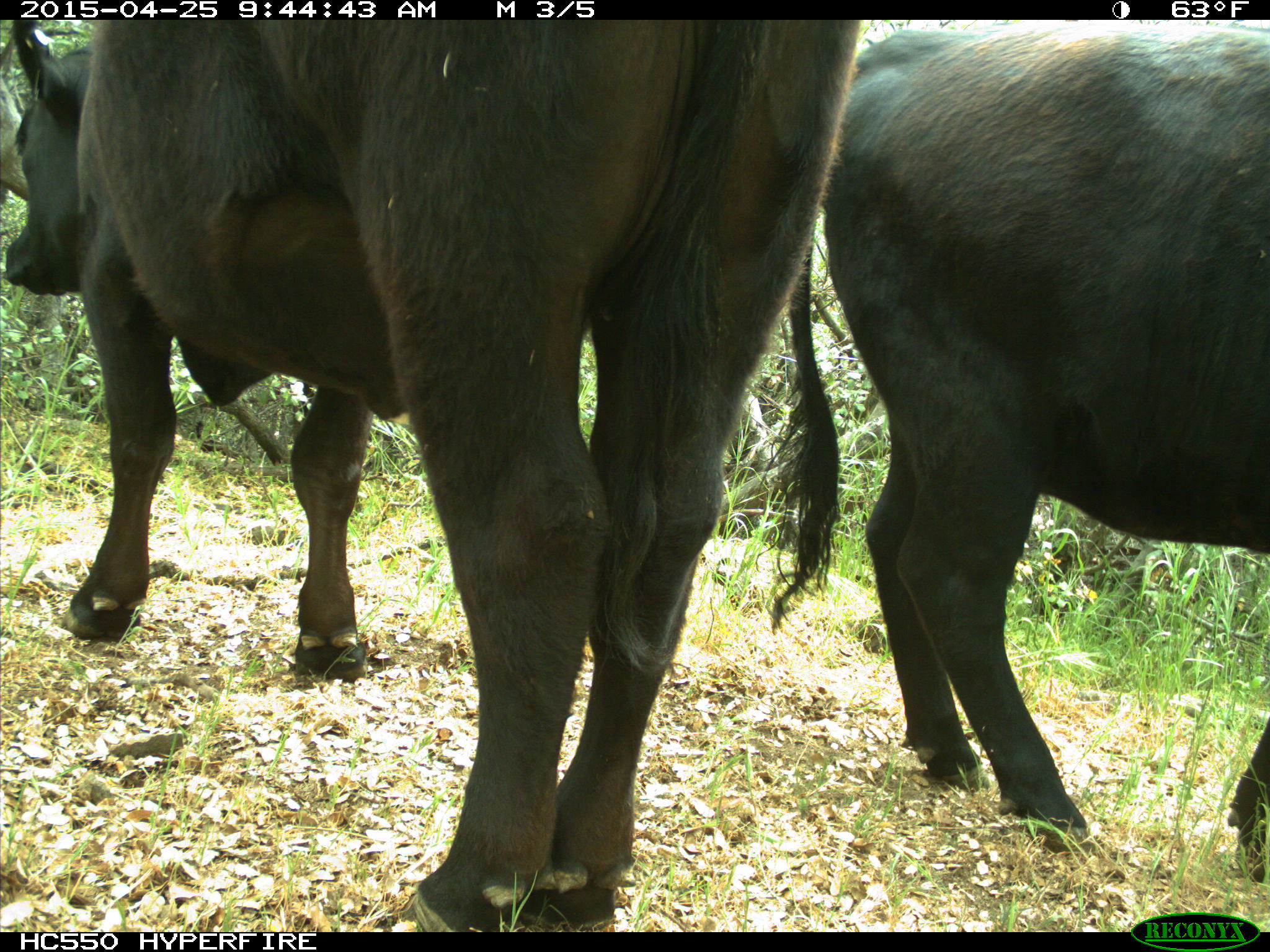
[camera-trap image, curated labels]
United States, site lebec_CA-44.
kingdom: Animalia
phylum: Chordata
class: Mammalia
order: Artiodactyla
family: Suidae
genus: Sus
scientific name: Sus scrofa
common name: wild boar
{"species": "Sus scrofa (wild boar)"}